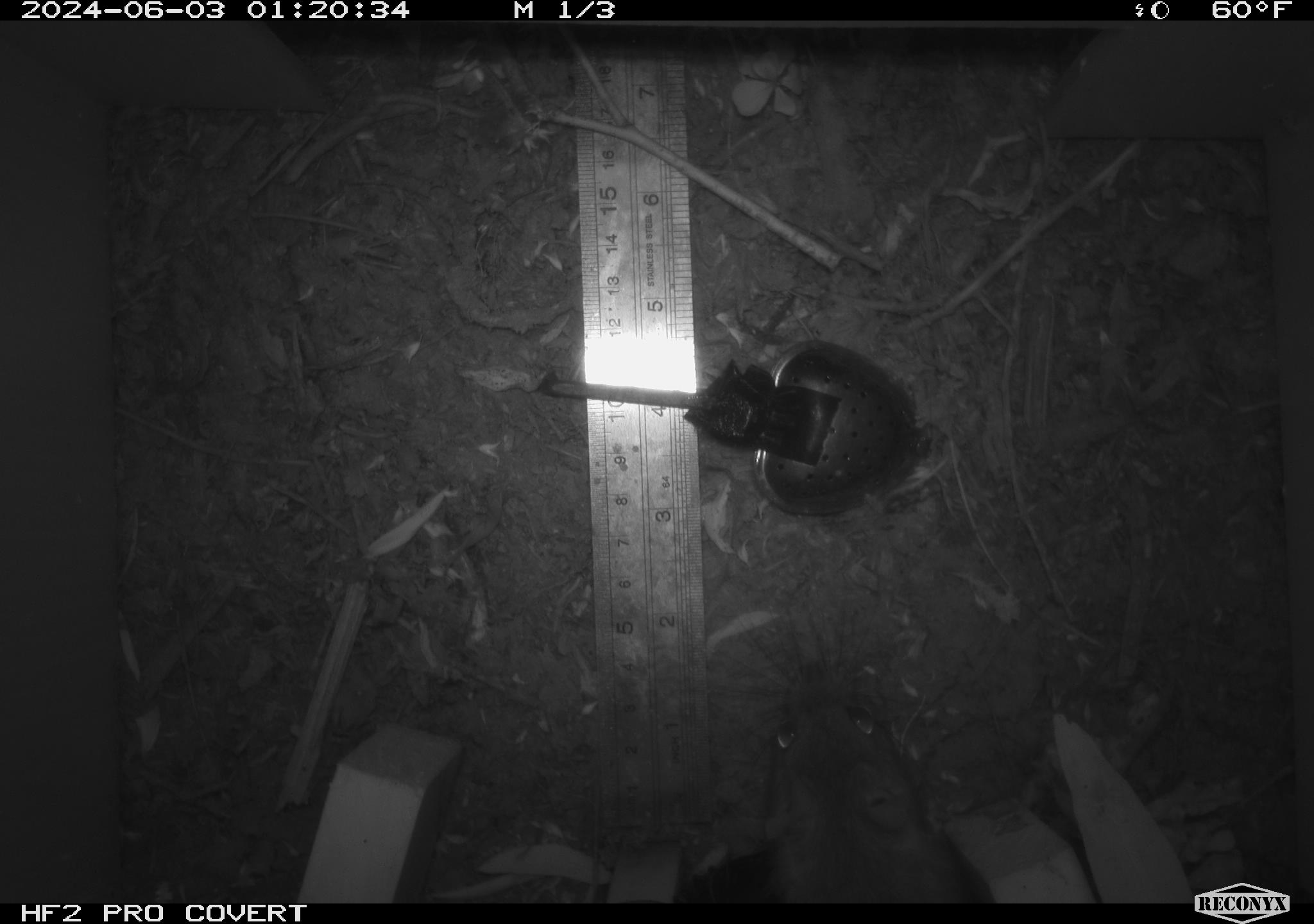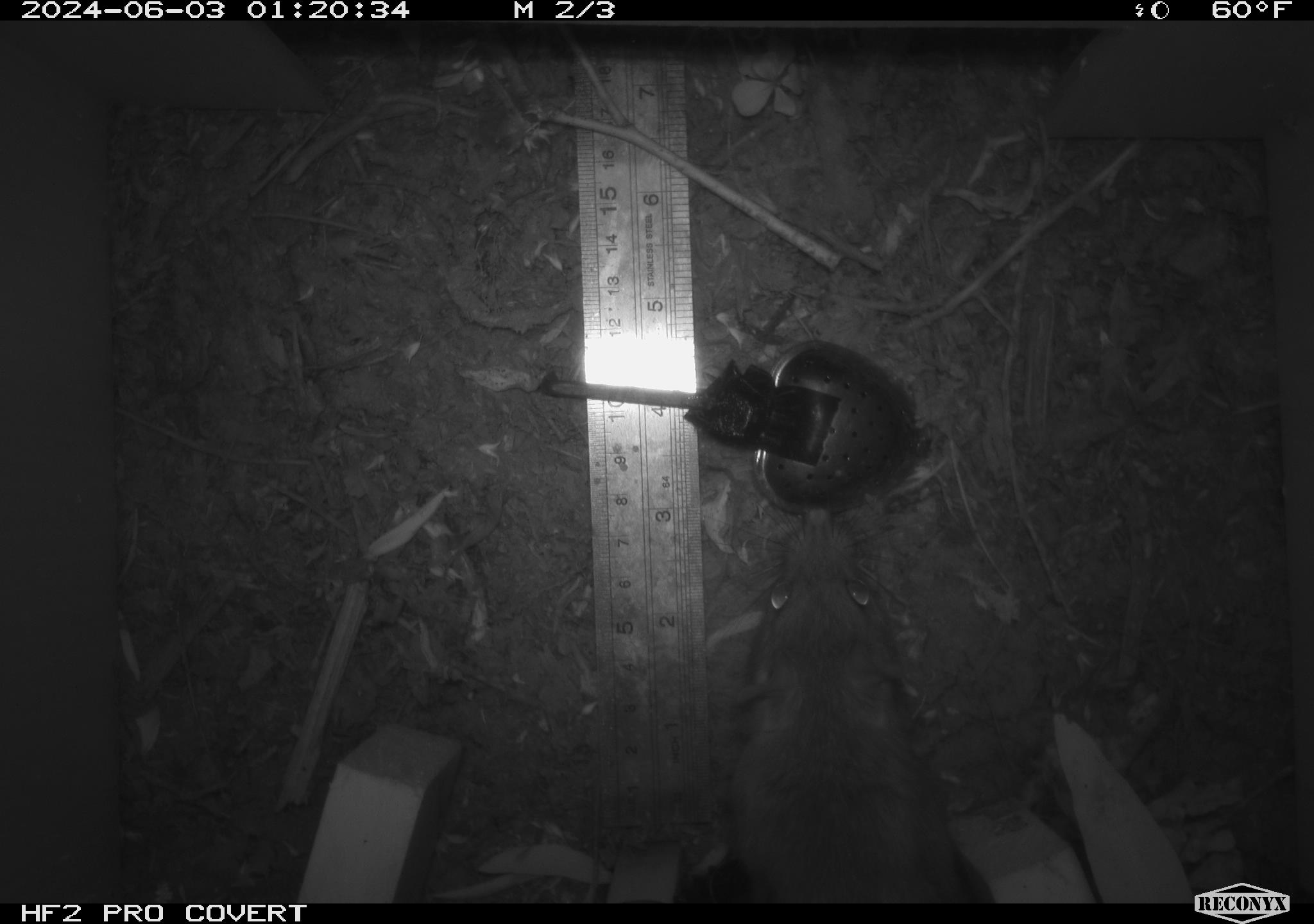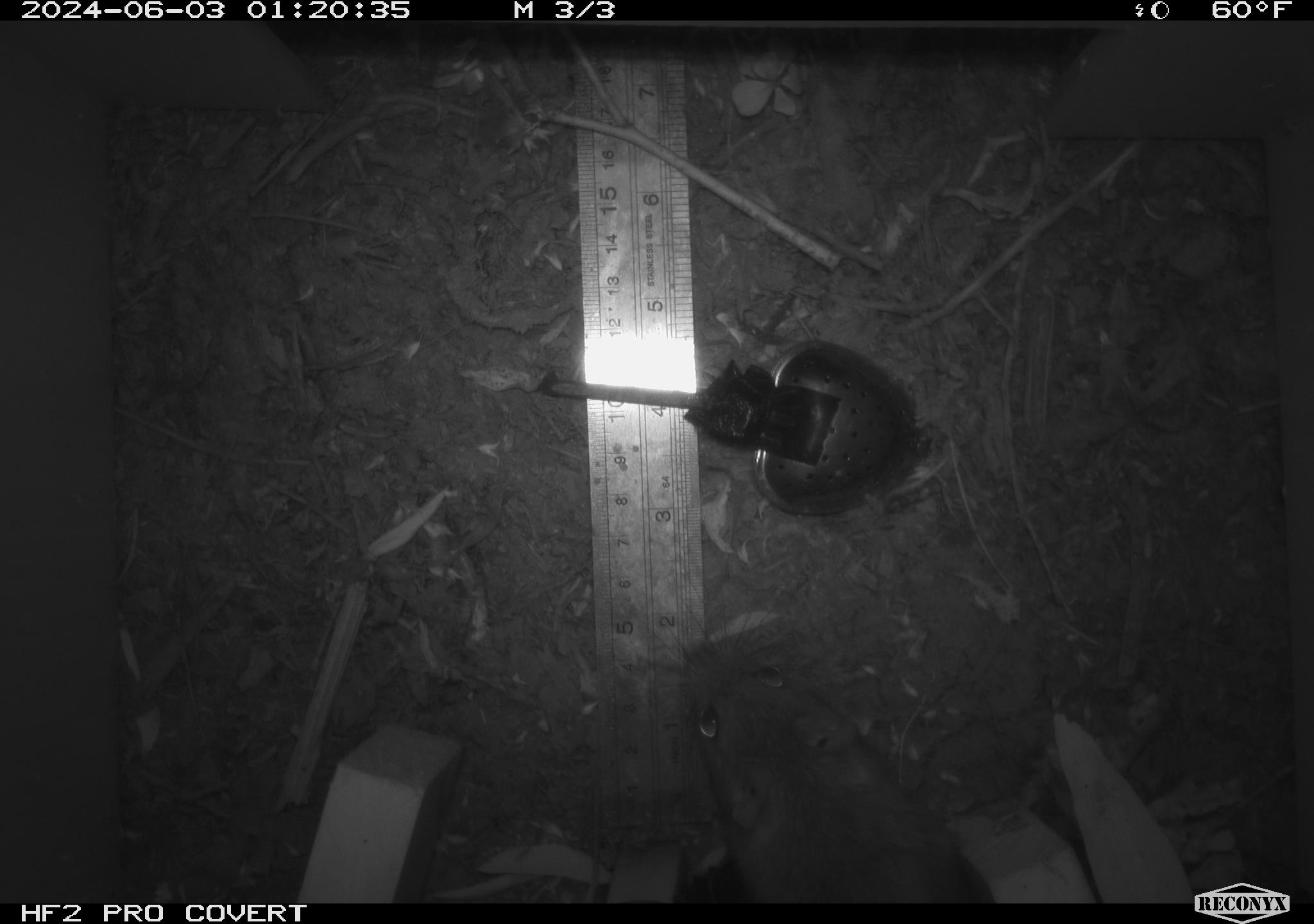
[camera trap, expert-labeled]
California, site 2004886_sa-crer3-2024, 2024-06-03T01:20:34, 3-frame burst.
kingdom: Animalia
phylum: Chordata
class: Mammalia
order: Rodentia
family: Muridae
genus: Rattus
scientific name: Rattus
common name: rat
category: rattus species